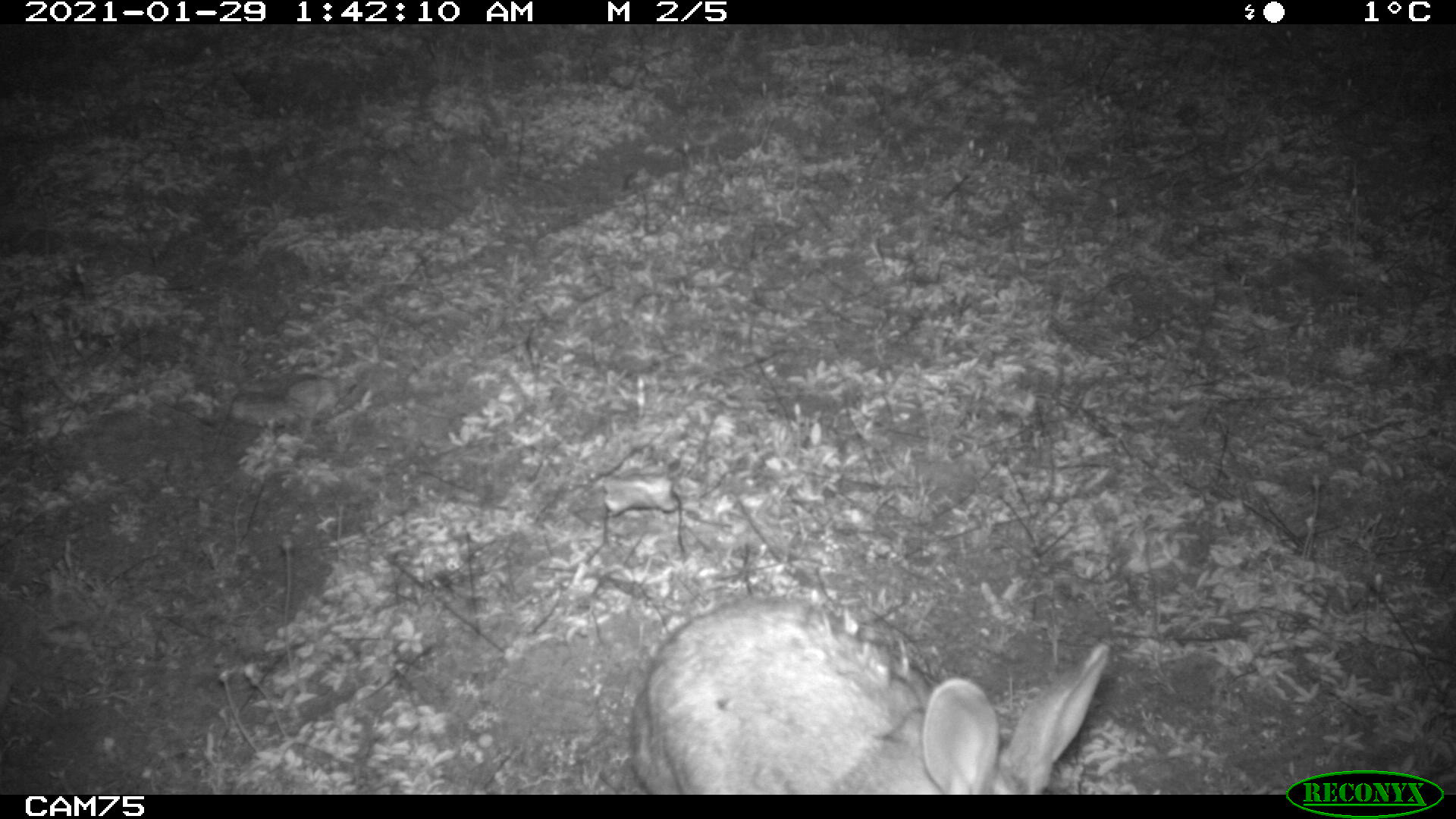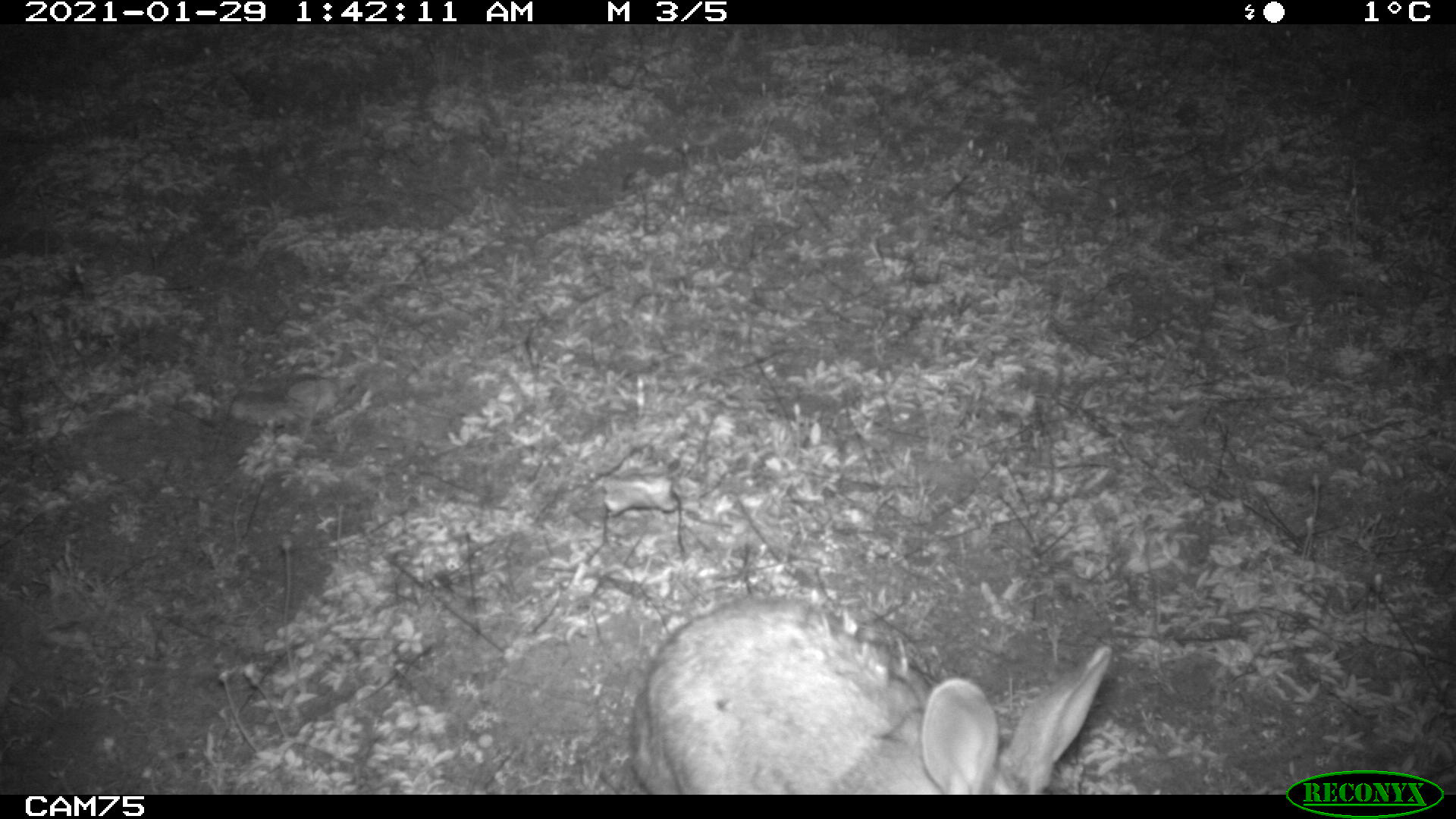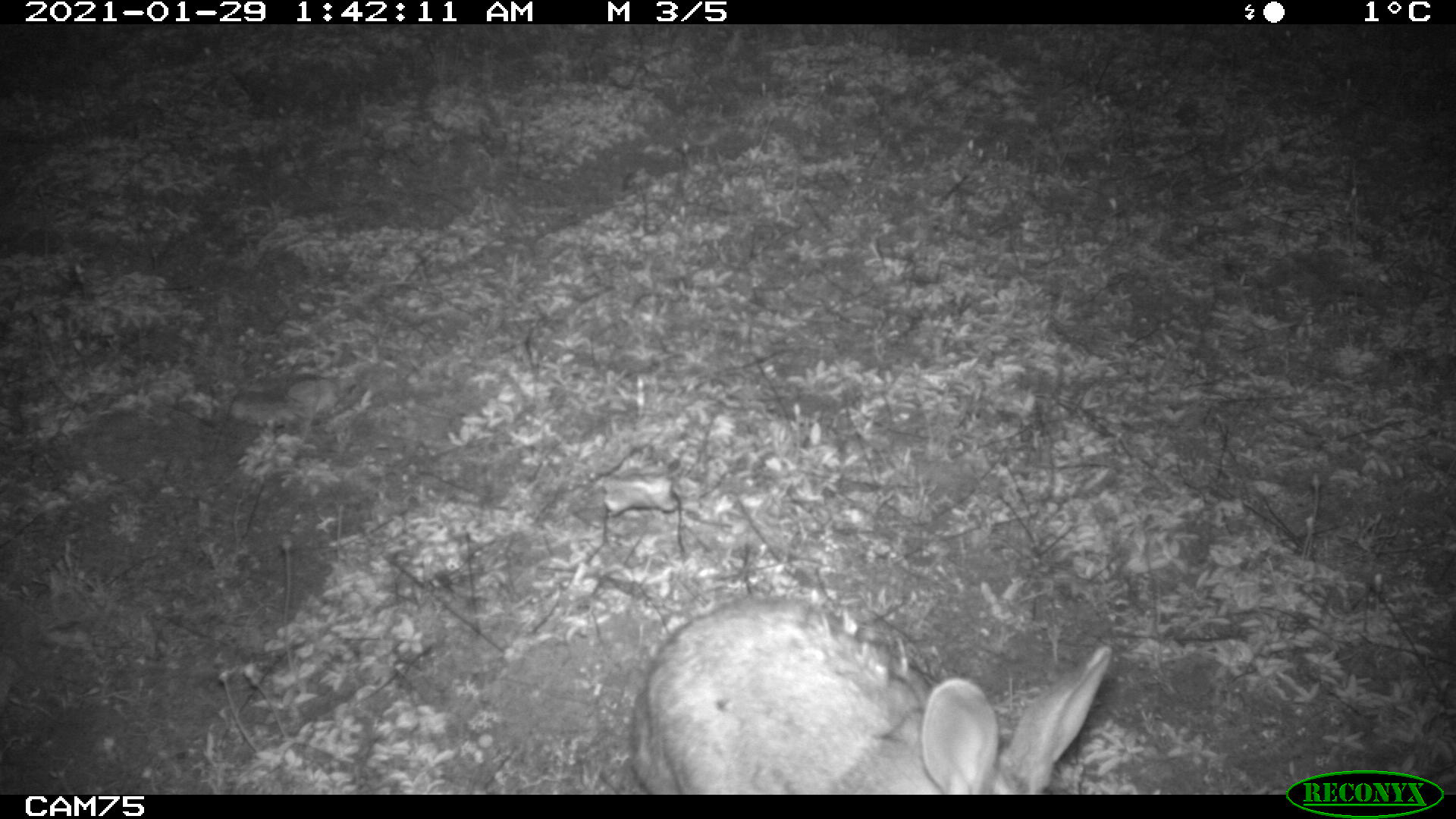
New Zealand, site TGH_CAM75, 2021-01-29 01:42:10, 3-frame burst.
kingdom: Animalia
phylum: Chordata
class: Mammalia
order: Lagomorpha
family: Leporidae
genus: Oryctolagus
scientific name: Oryctolagus cuniculus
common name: european rabbit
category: rabbit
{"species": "rabbit (european rabbit) (Oryctolagus cuniculus)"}